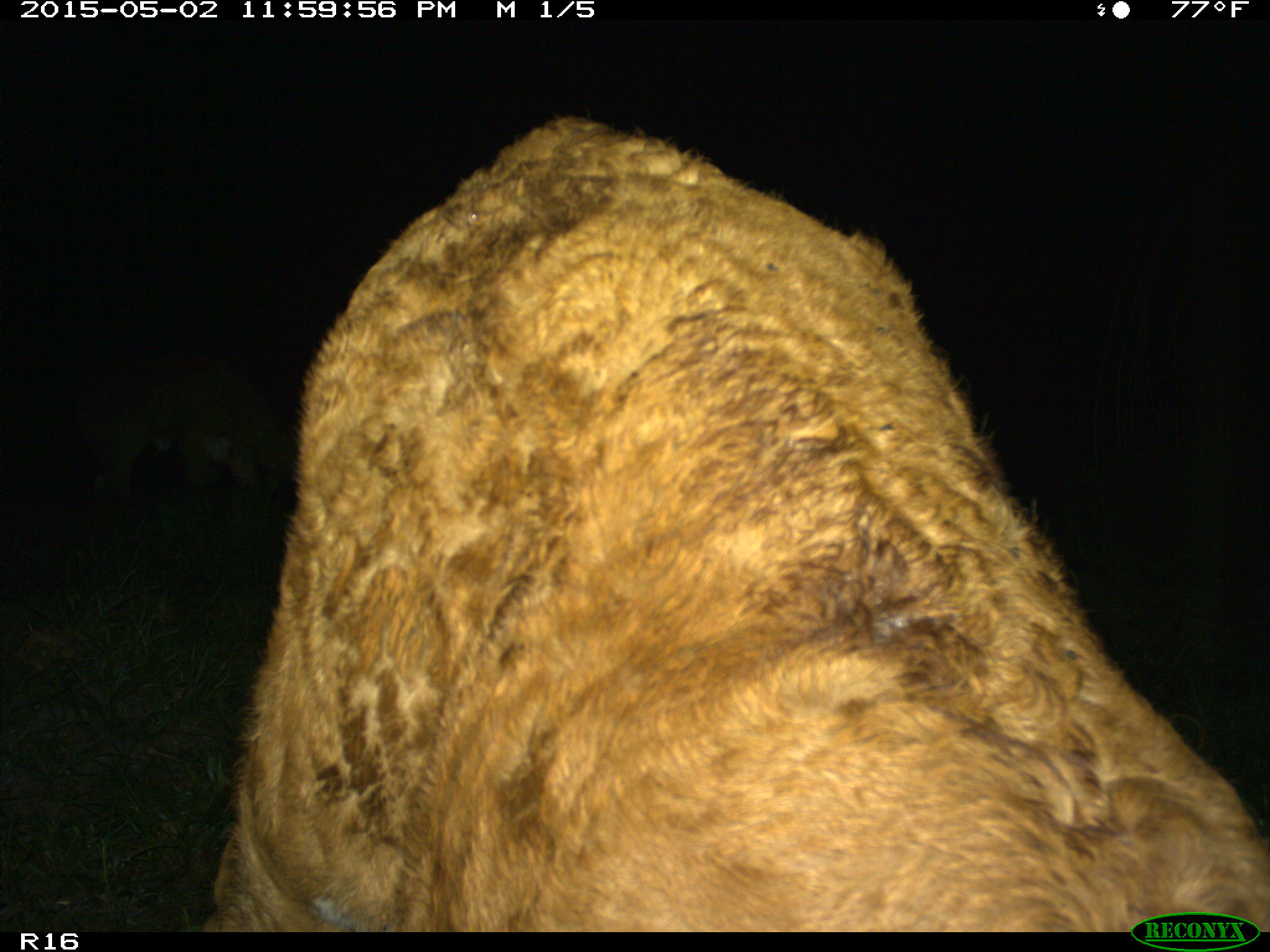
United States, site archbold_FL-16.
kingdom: Animalia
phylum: Chordata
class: Mammalia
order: Artiodactyla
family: Bovidae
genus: Bos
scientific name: Bos taurus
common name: domestic cow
Bos taurus (domestic cow).